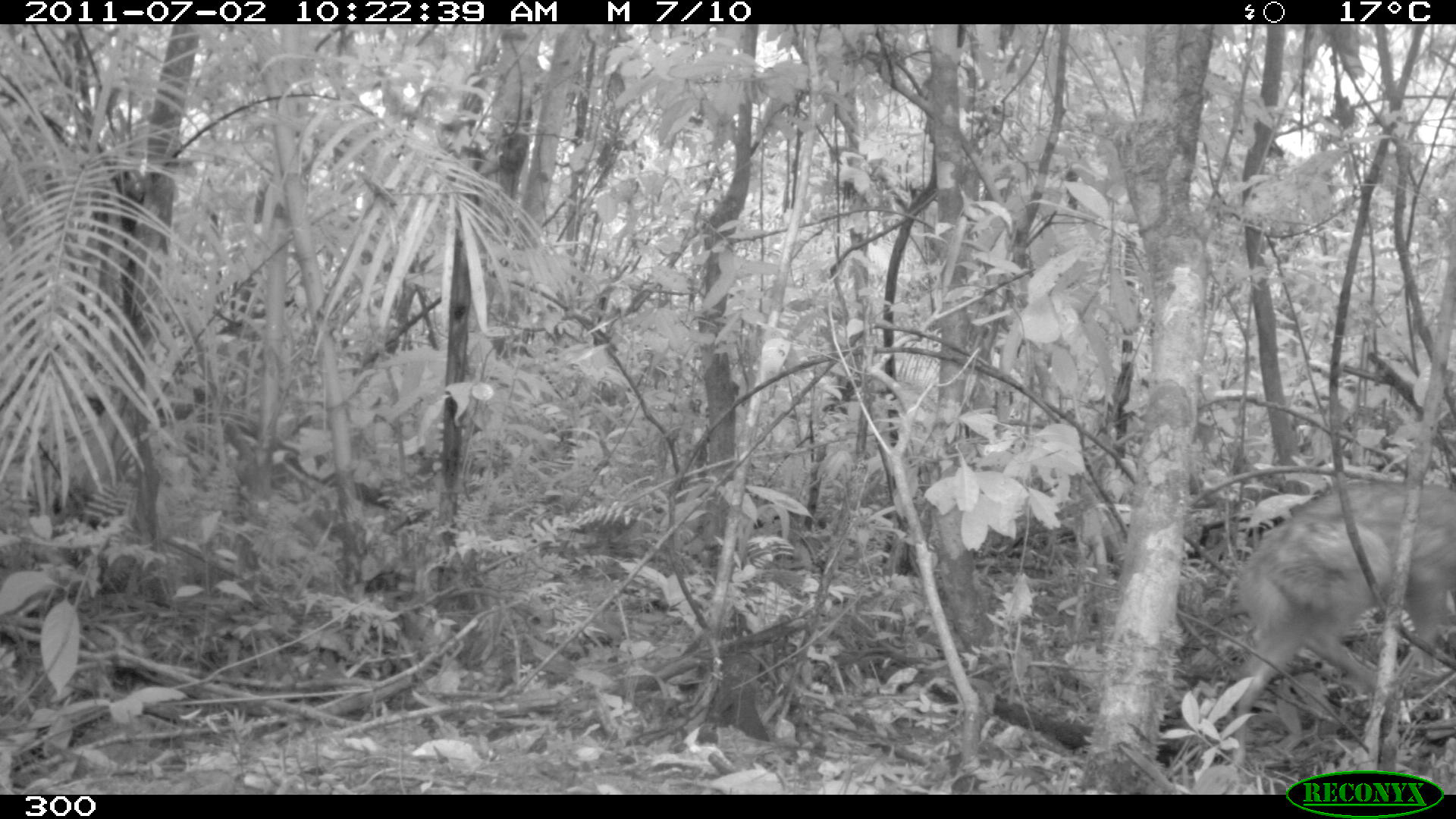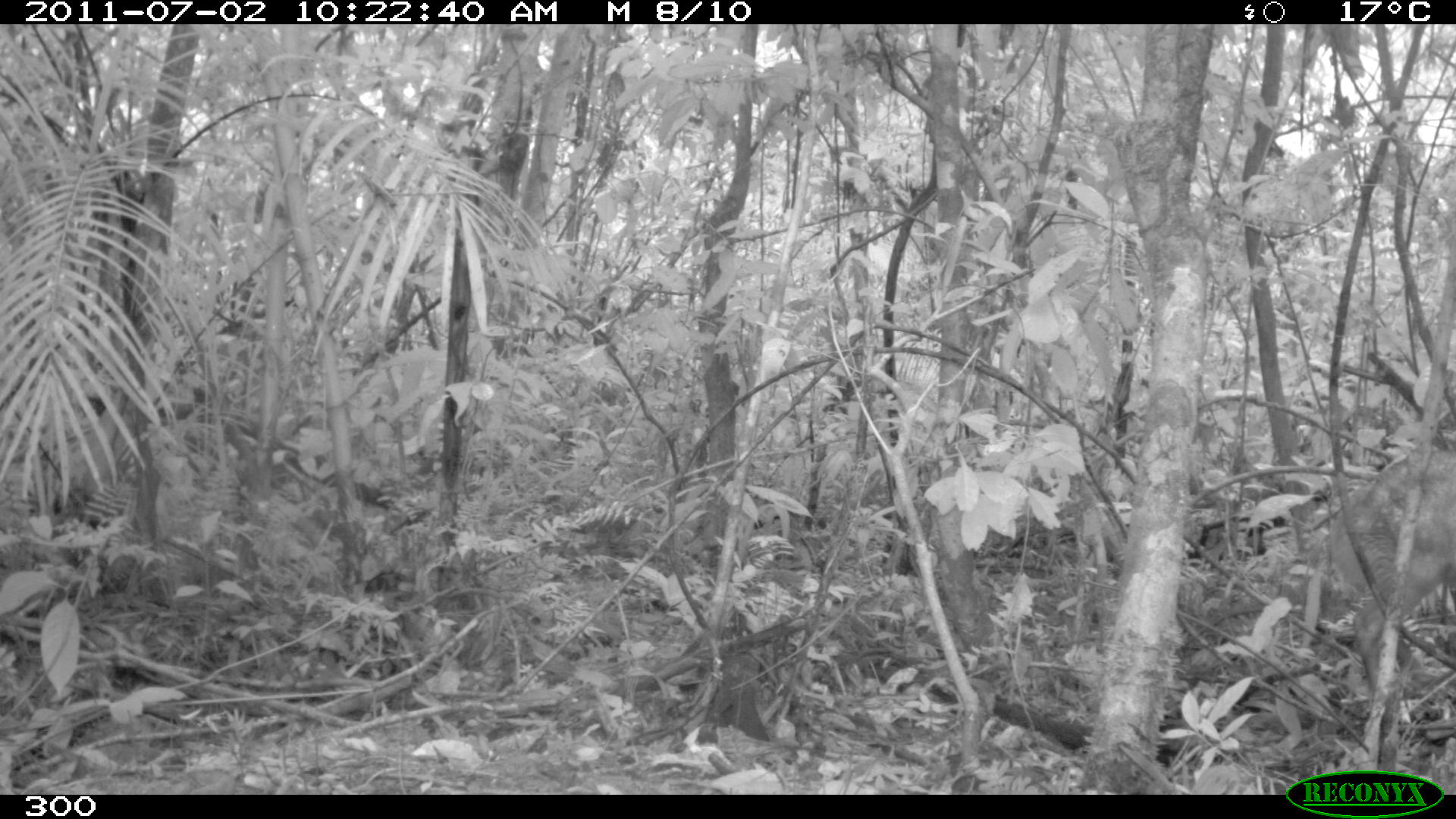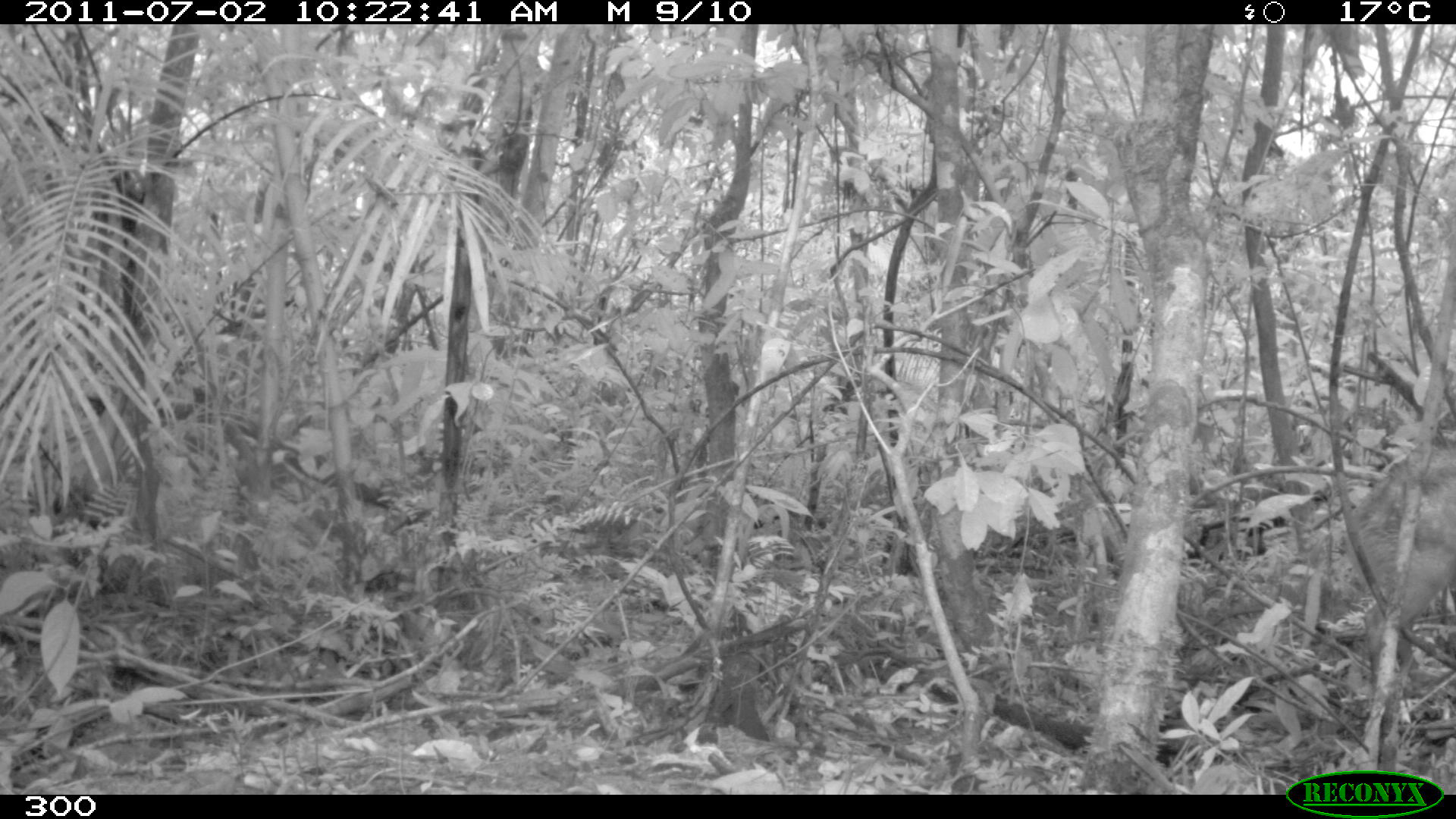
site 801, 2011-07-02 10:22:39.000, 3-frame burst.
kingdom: Animalia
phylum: Chordata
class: Mammalia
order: Artiodactyla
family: Cervidae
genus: Mazama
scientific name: Mazama americana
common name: red brocket